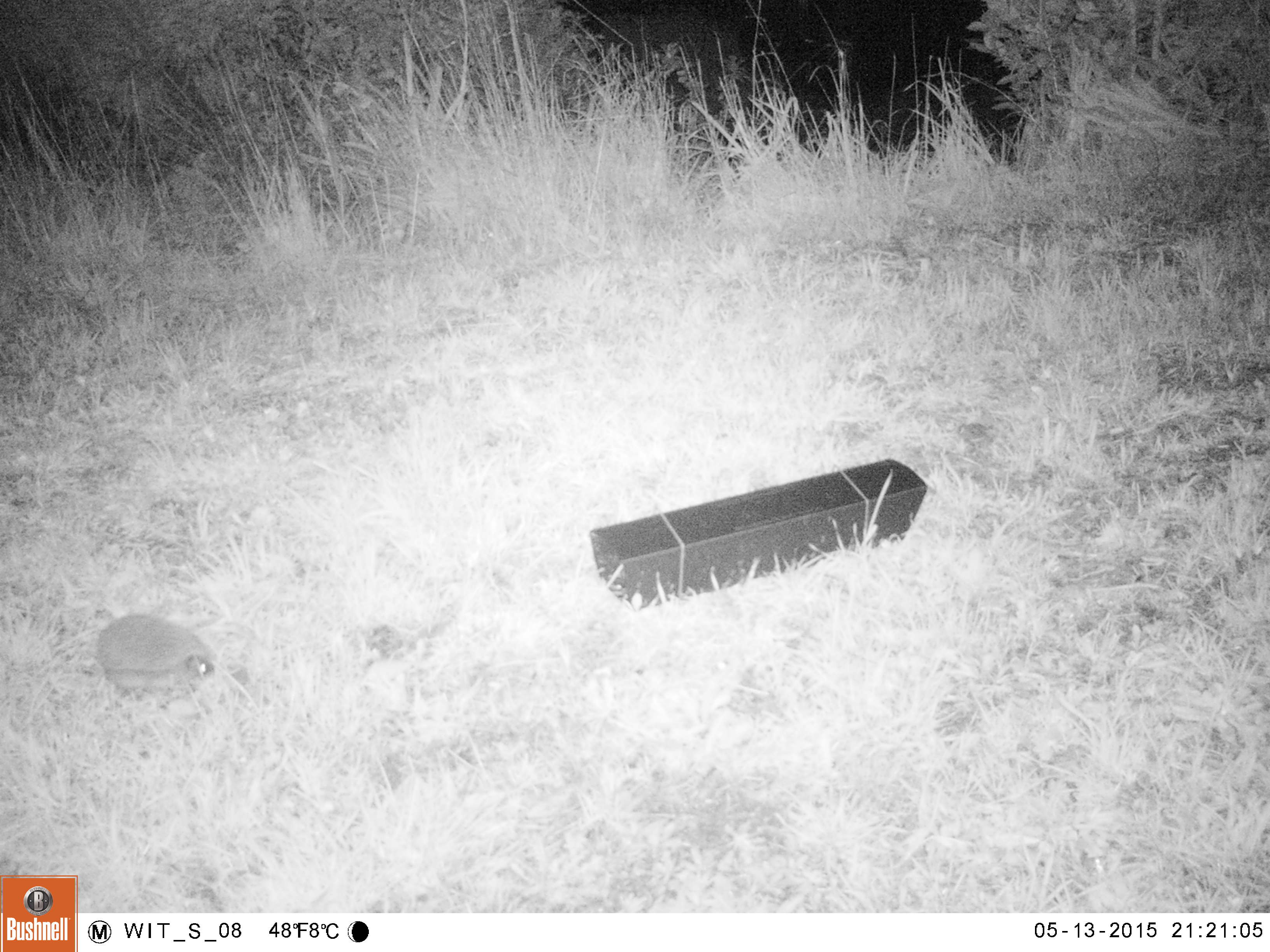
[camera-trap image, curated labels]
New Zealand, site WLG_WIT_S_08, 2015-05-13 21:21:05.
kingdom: Animalia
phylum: Chordata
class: Mammalia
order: Eulipotyphla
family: Erinaceidae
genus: Erinaceus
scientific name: Erinaceus europaeus europaeus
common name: european hedgehog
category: hedgehog